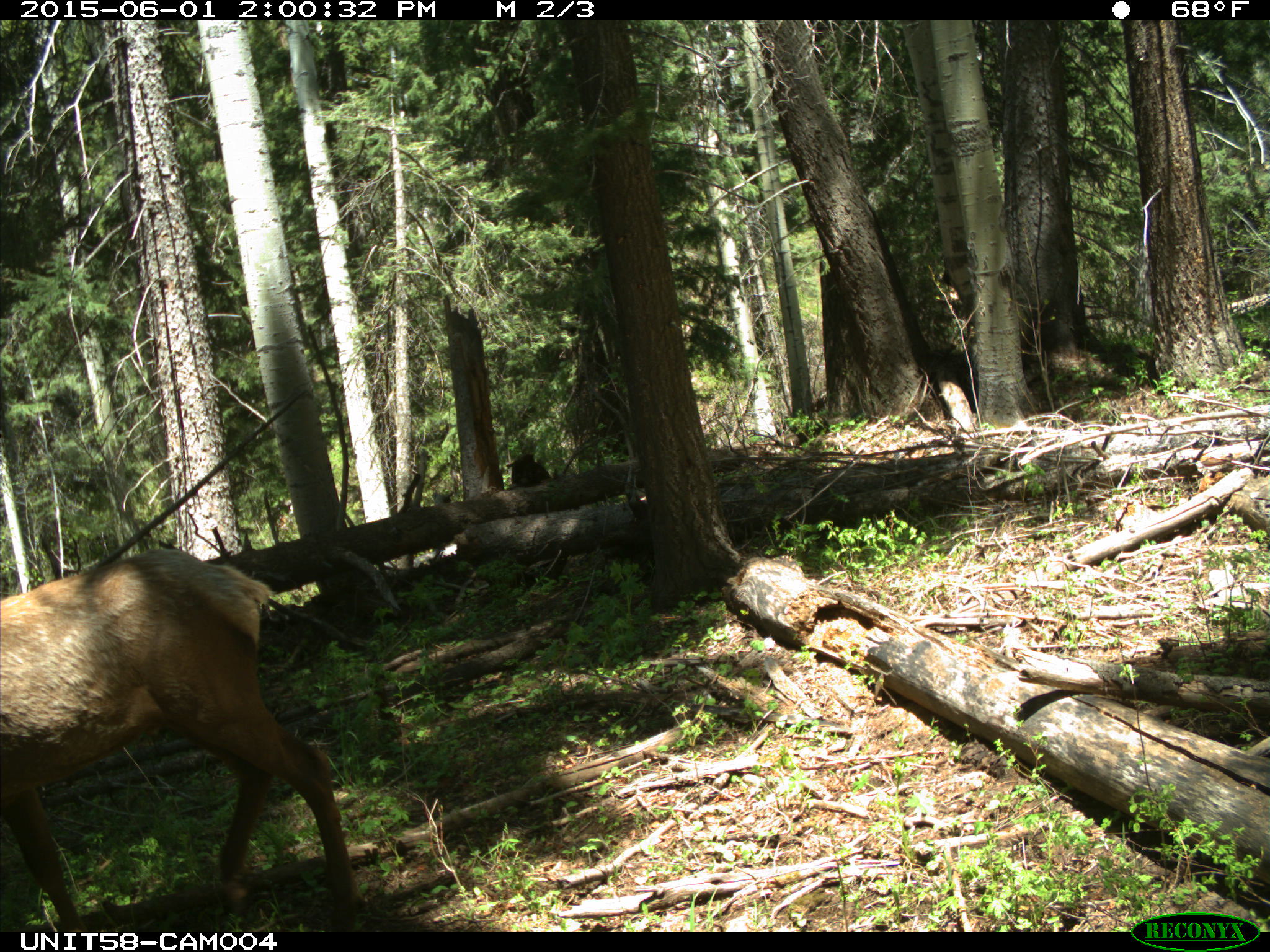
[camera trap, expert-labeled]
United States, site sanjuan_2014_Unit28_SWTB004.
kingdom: Animalia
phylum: Chordata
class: Mammalia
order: Artiodactyla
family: Cervidae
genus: Cervus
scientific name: Cervus elaphus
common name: red deer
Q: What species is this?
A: Cervus elaphus (red deer).